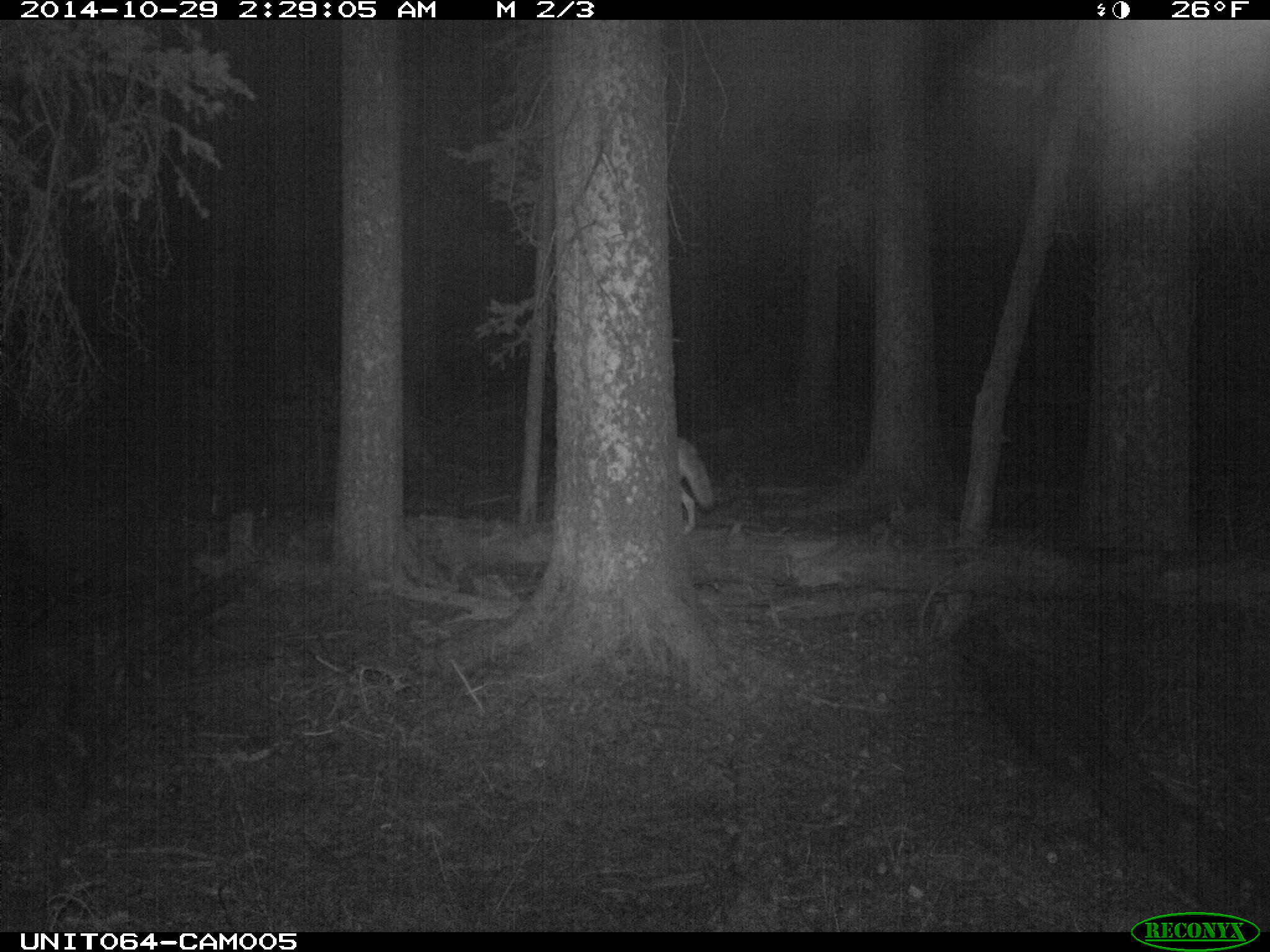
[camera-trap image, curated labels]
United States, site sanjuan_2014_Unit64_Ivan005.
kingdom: Animalia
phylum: Chordata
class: Mammalia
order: Carnivora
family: Canidae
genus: Canis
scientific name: Canis latrans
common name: coyote